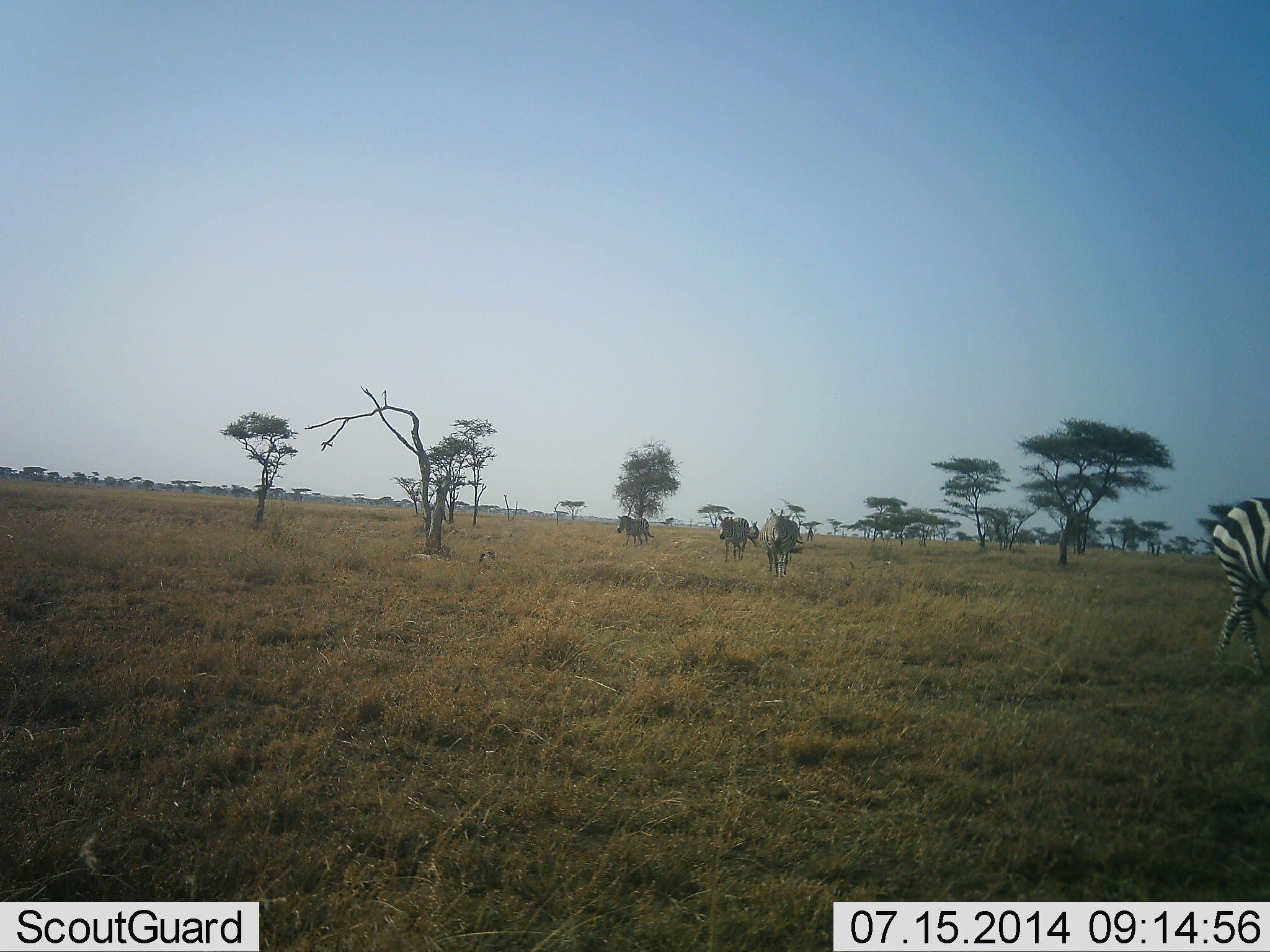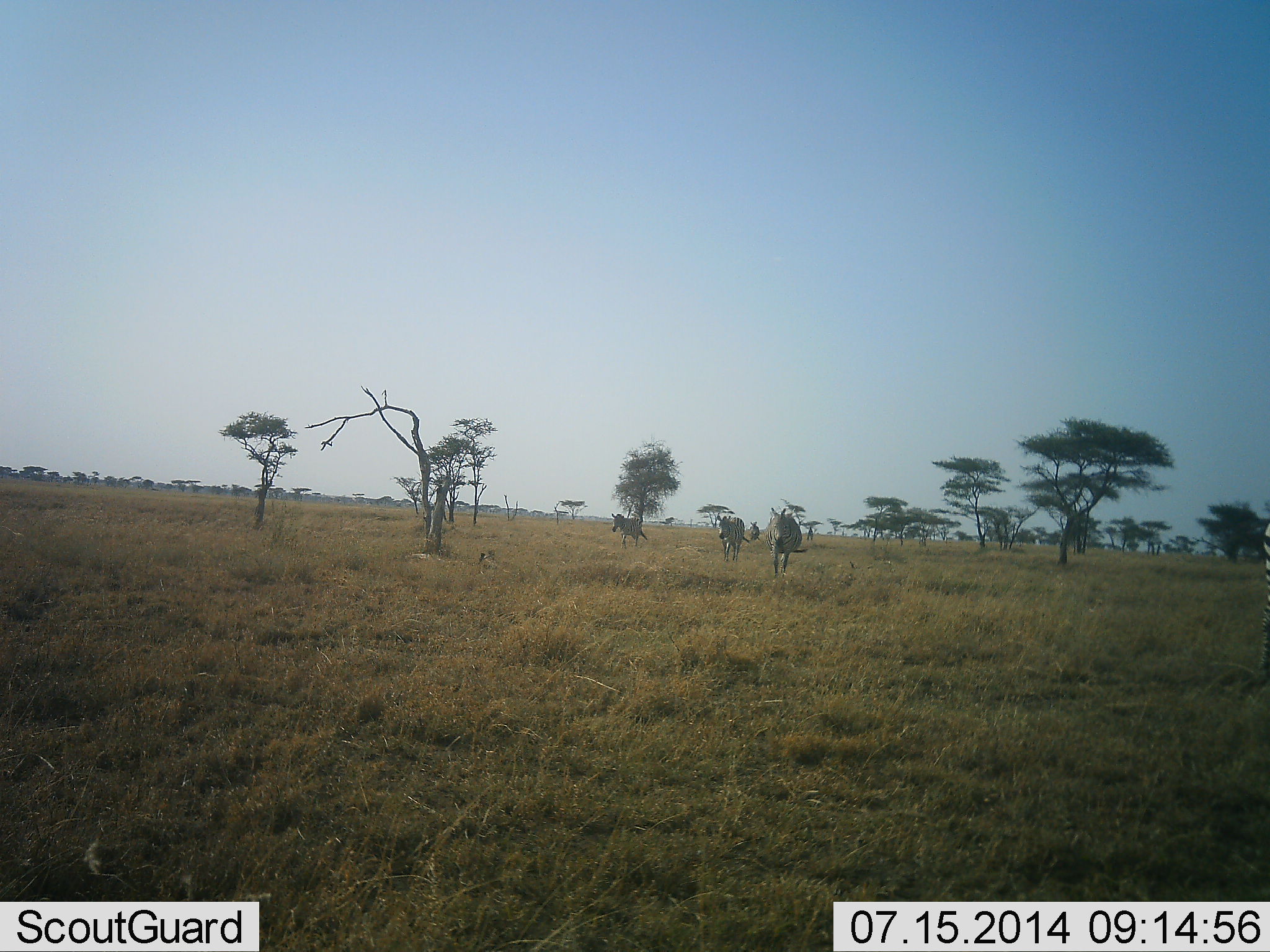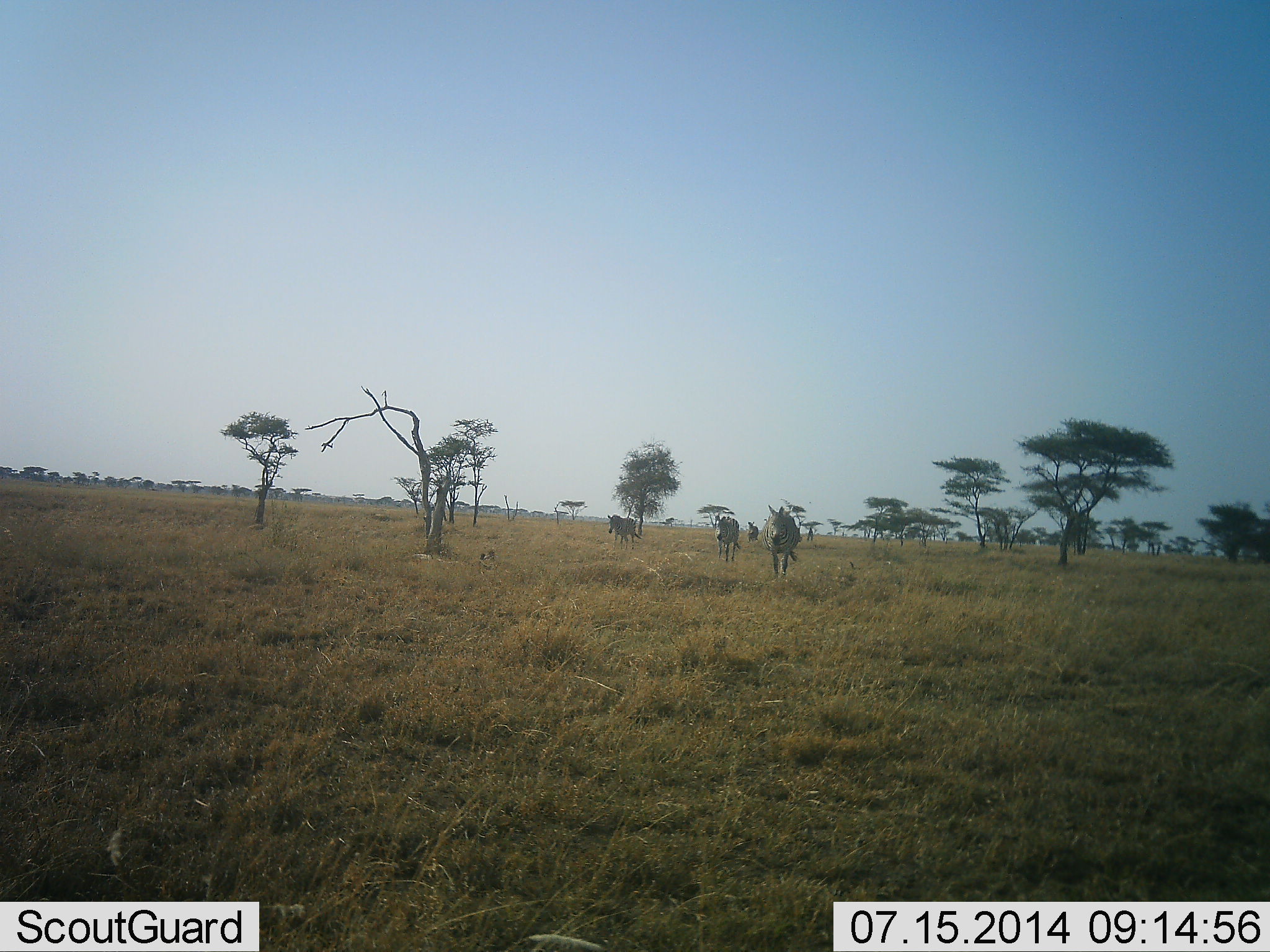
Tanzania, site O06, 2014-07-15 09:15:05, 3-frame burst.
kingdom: Animalia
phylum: Chordata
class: Mammalia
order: Perissodactyla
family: Equidae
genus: Equus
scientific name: Equus quagga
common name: plains zebra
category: zebra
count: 5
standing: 20%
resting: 0%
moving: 90%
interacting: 0%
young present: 0%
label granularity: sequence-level